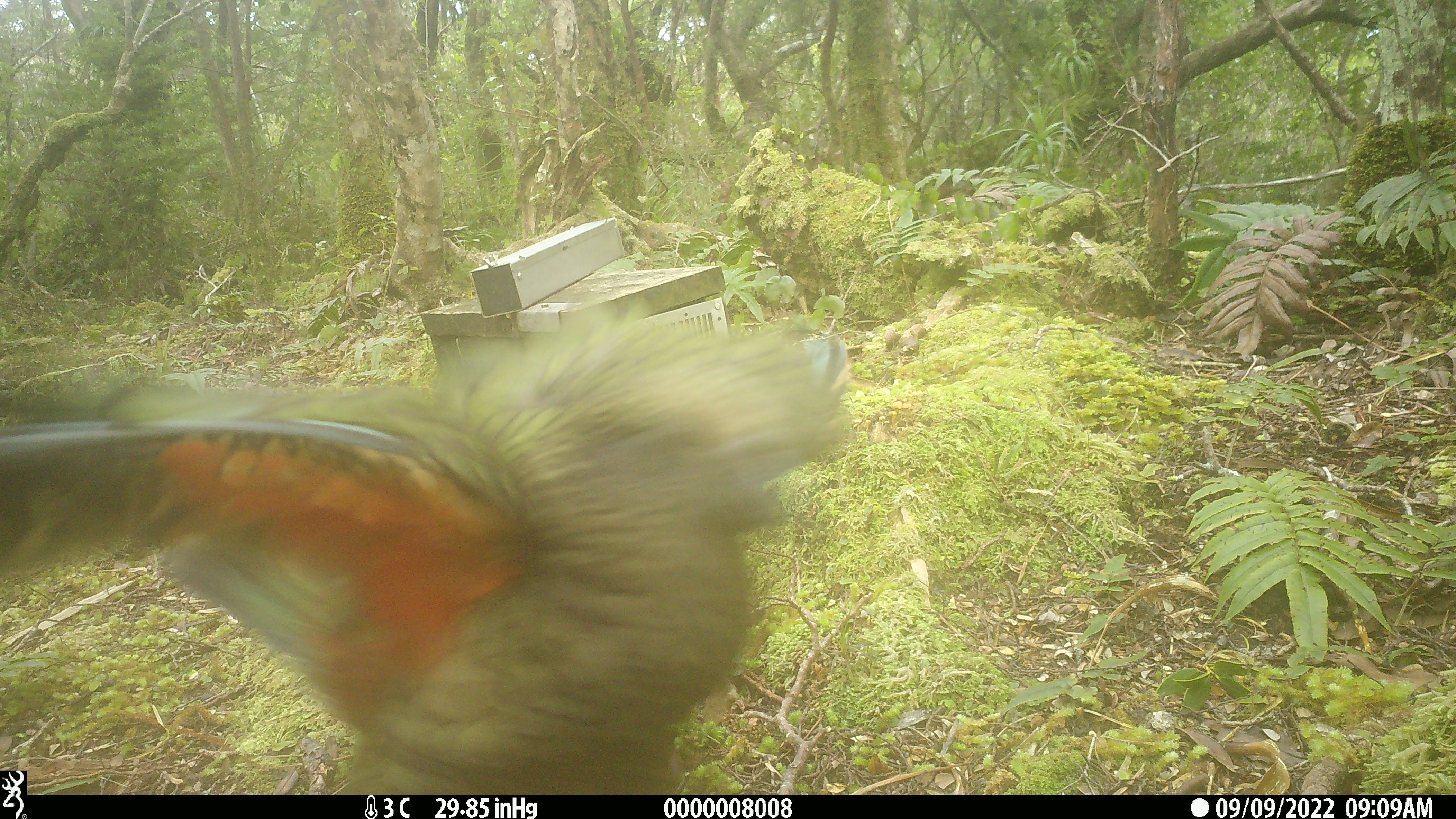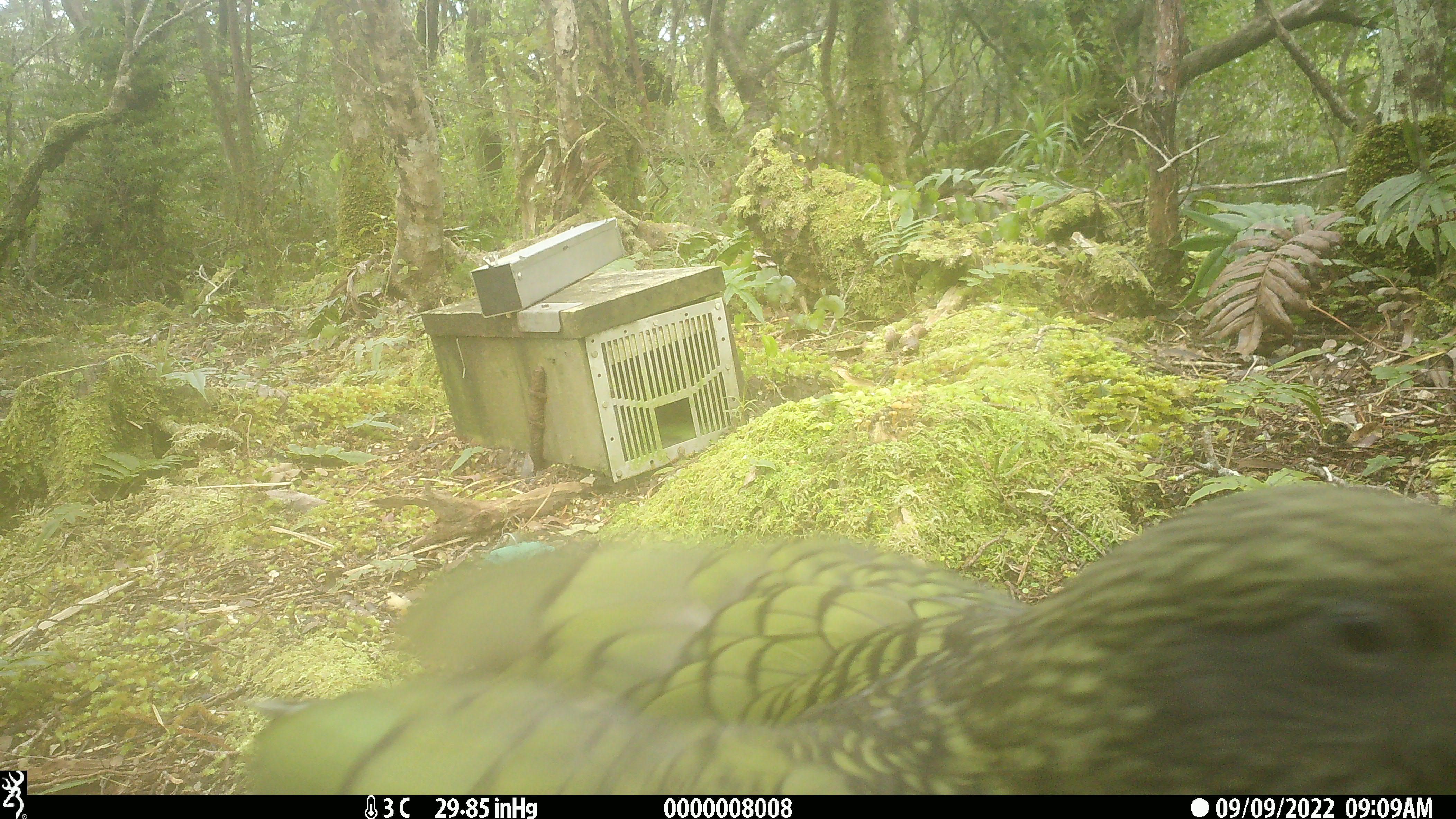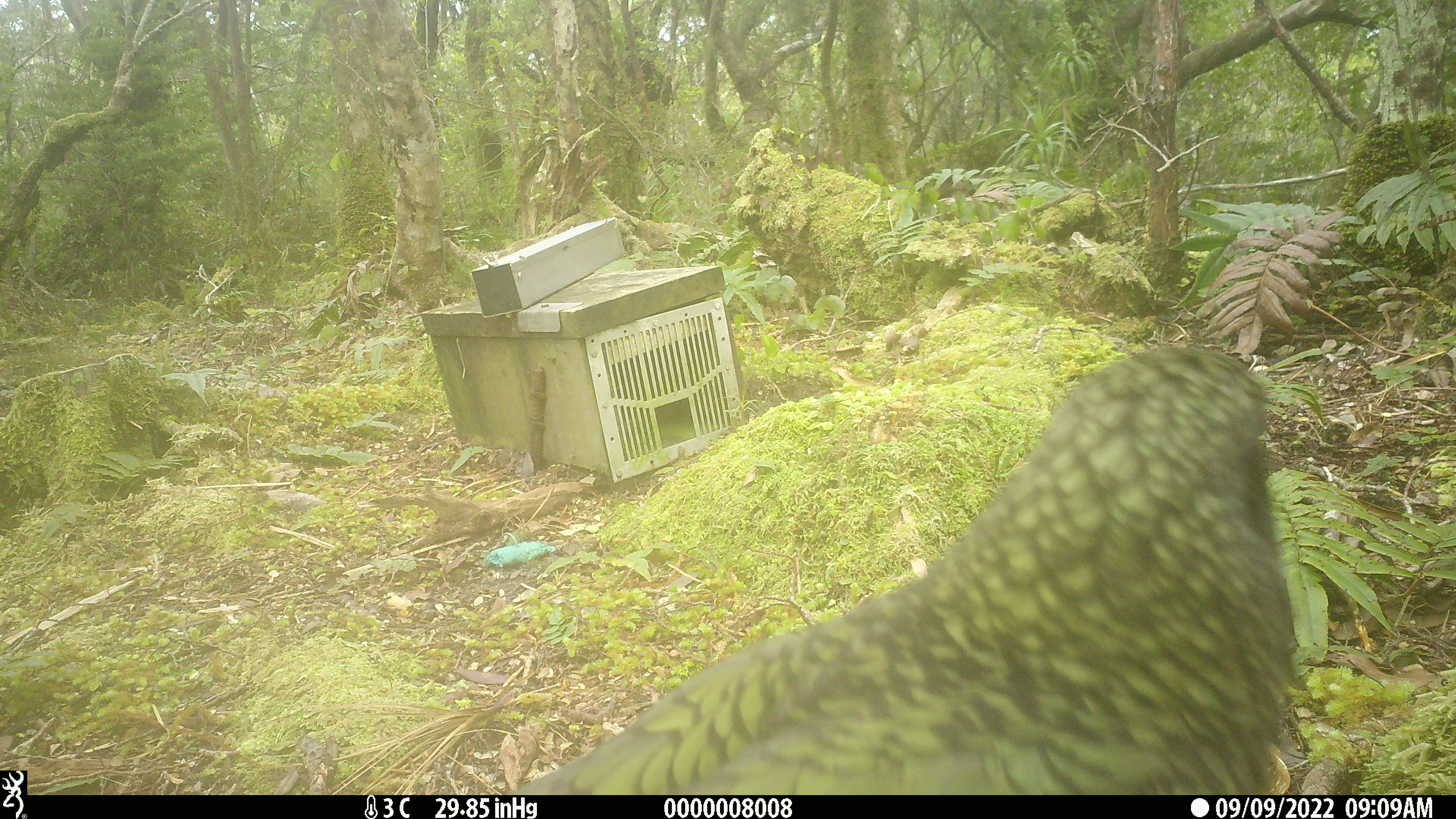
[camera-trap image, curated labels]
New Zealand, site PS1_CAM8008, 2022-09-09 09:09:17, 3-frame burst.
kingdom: Animalia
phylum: Chordata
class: Aves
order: Psittaciformes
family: Strigopidae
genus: Nestor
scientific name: Nestor notabilis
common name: kea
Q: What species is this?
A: Kea (Nestor notabilis).